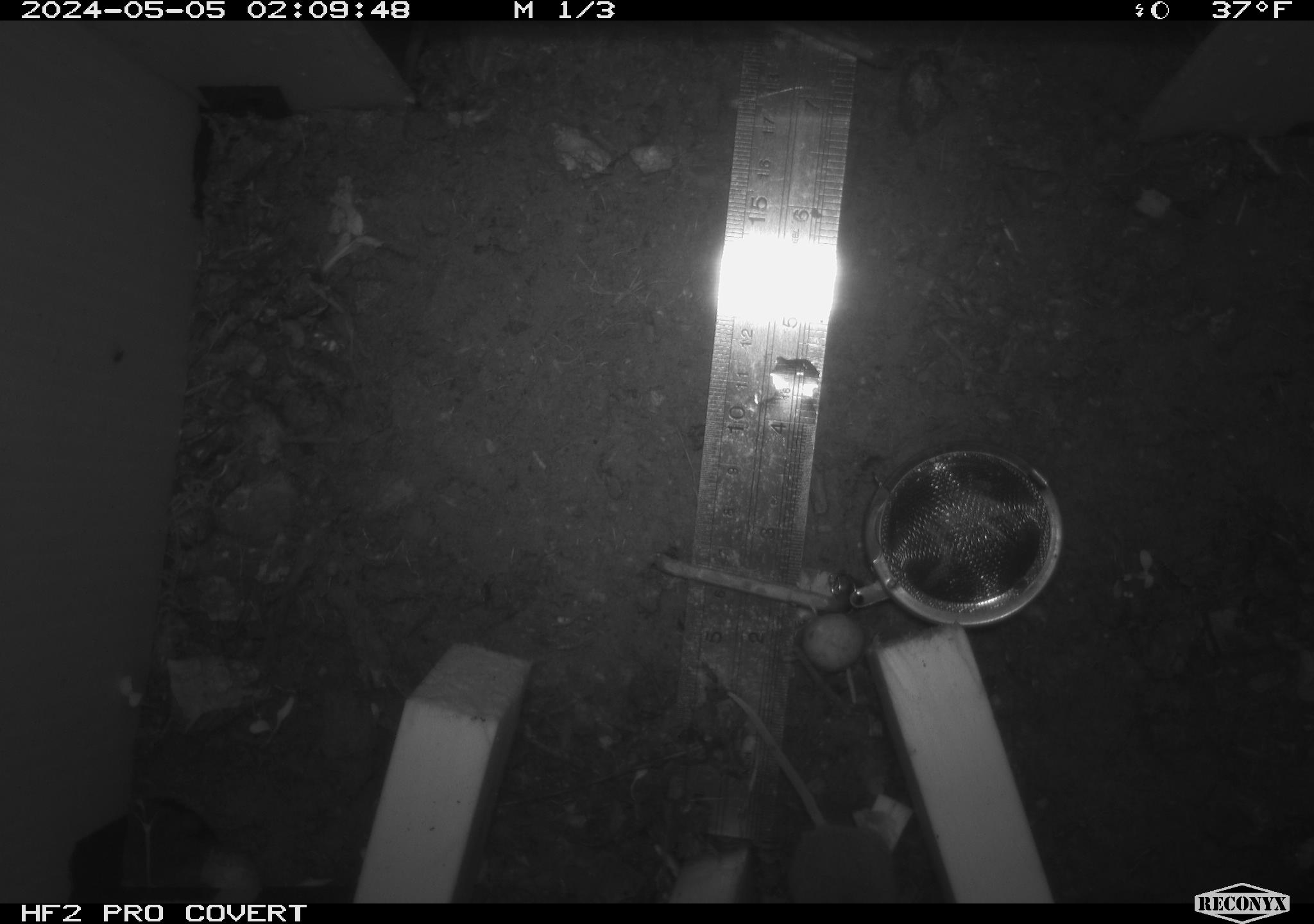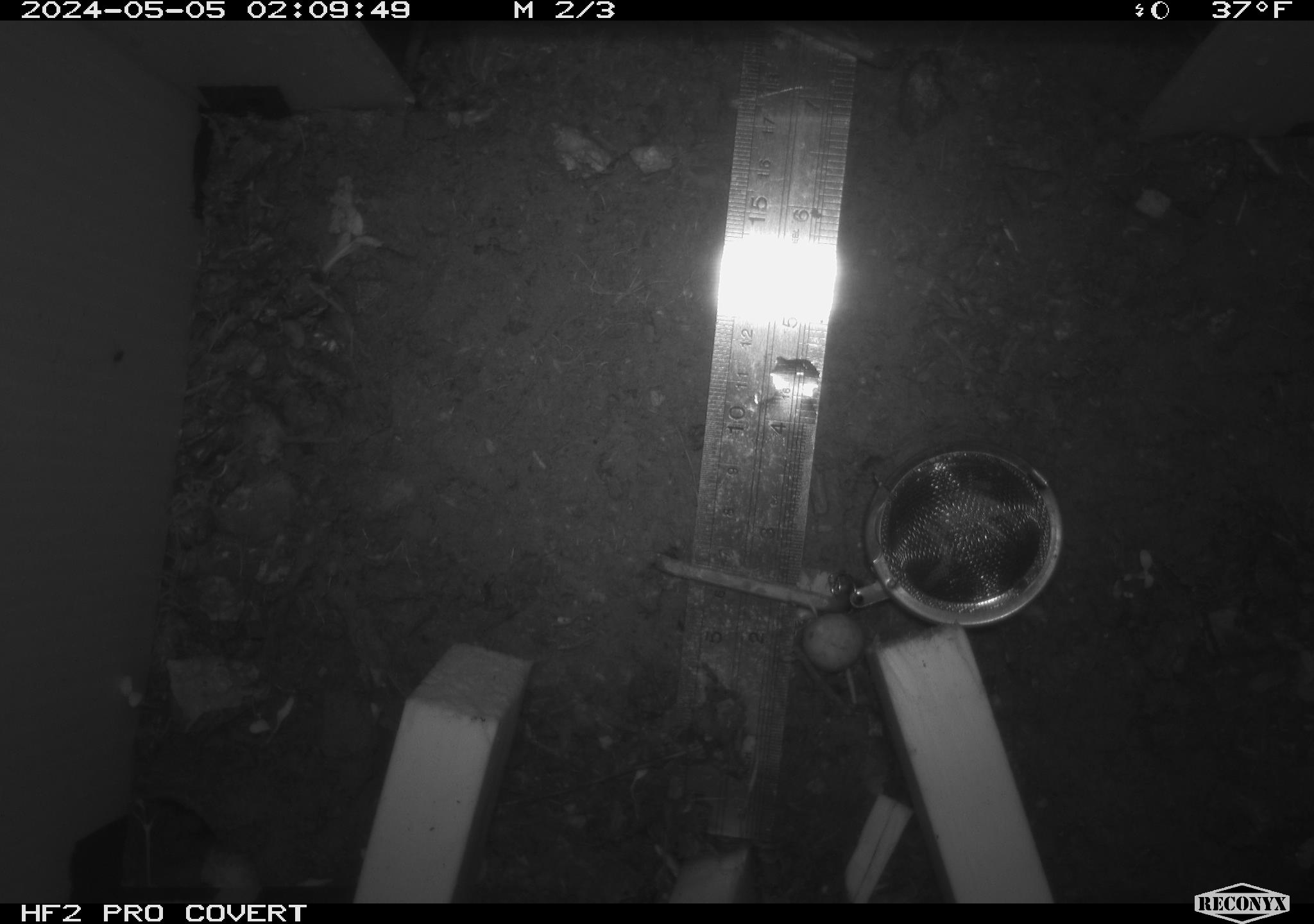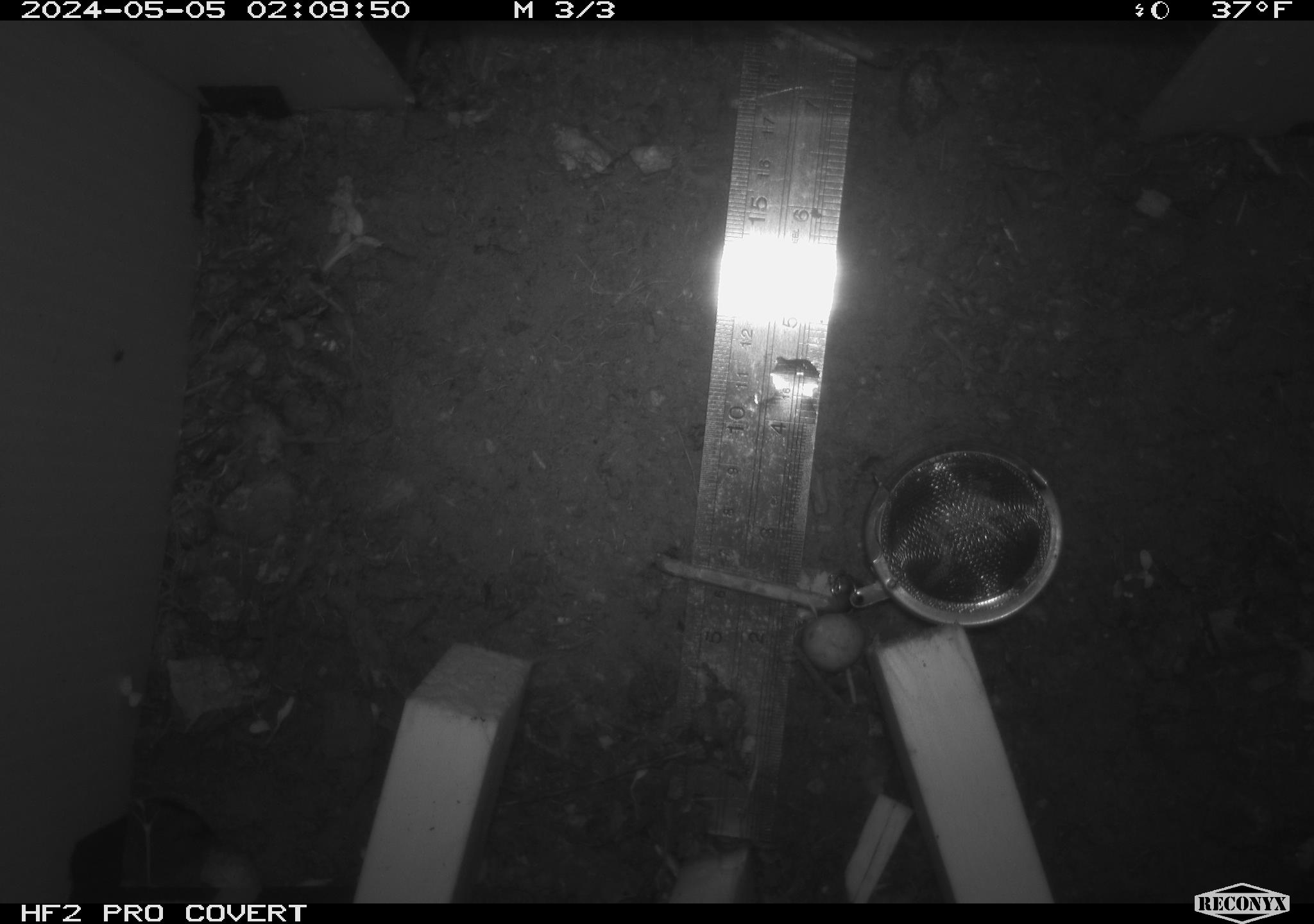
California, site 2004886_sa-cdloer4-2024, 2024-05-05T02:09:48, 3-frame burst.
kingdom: Animalia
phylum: Chordata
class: Mammalia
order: Rodentia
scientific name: Rodentia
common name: mouse species